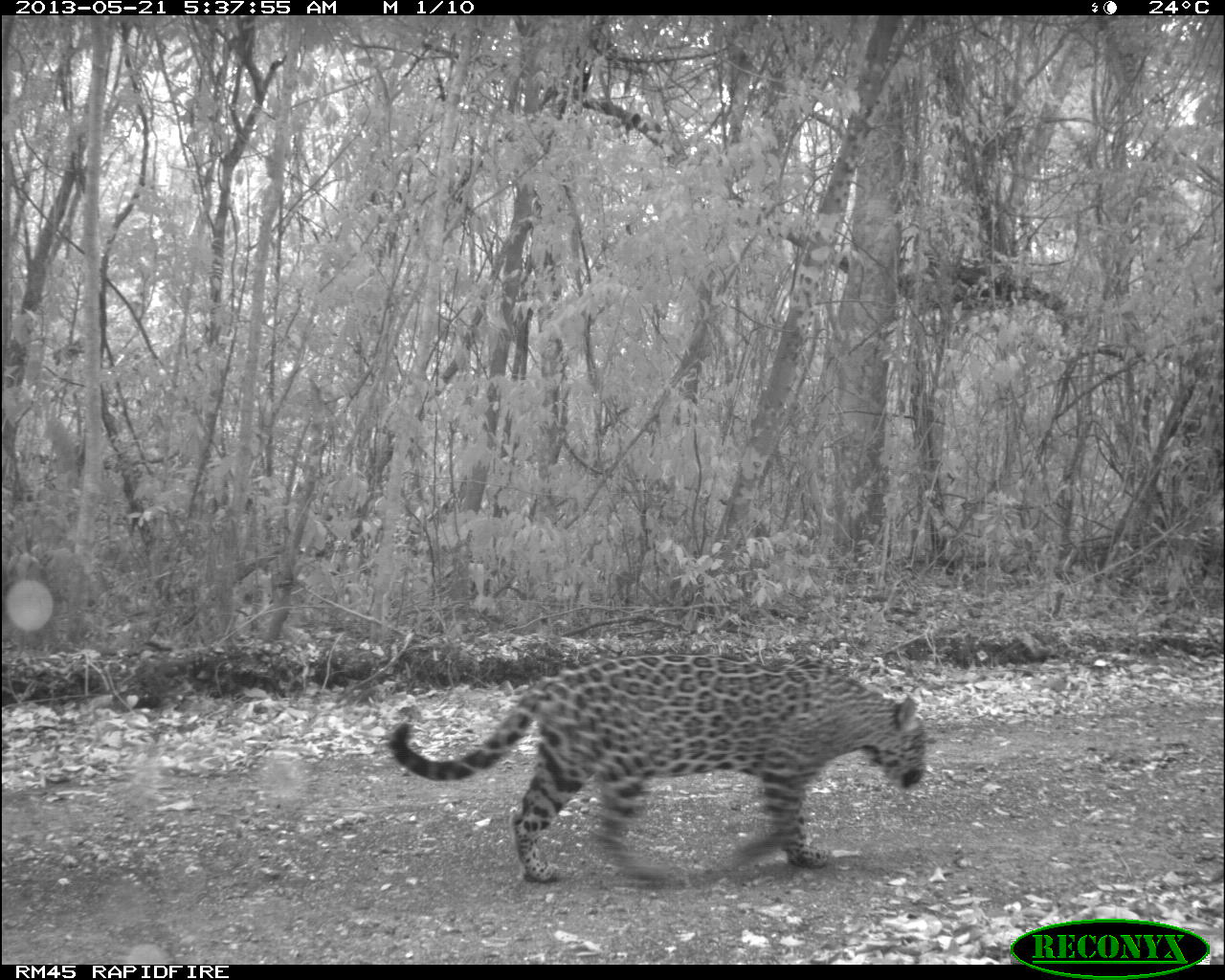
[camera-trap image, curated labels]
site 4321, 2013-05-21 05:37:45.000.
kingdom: Animalia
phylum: Chordata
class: Mammalia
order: Carnivora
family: Felidae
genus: Panthera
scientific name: Panthera onca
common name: jaguar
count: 1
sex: female